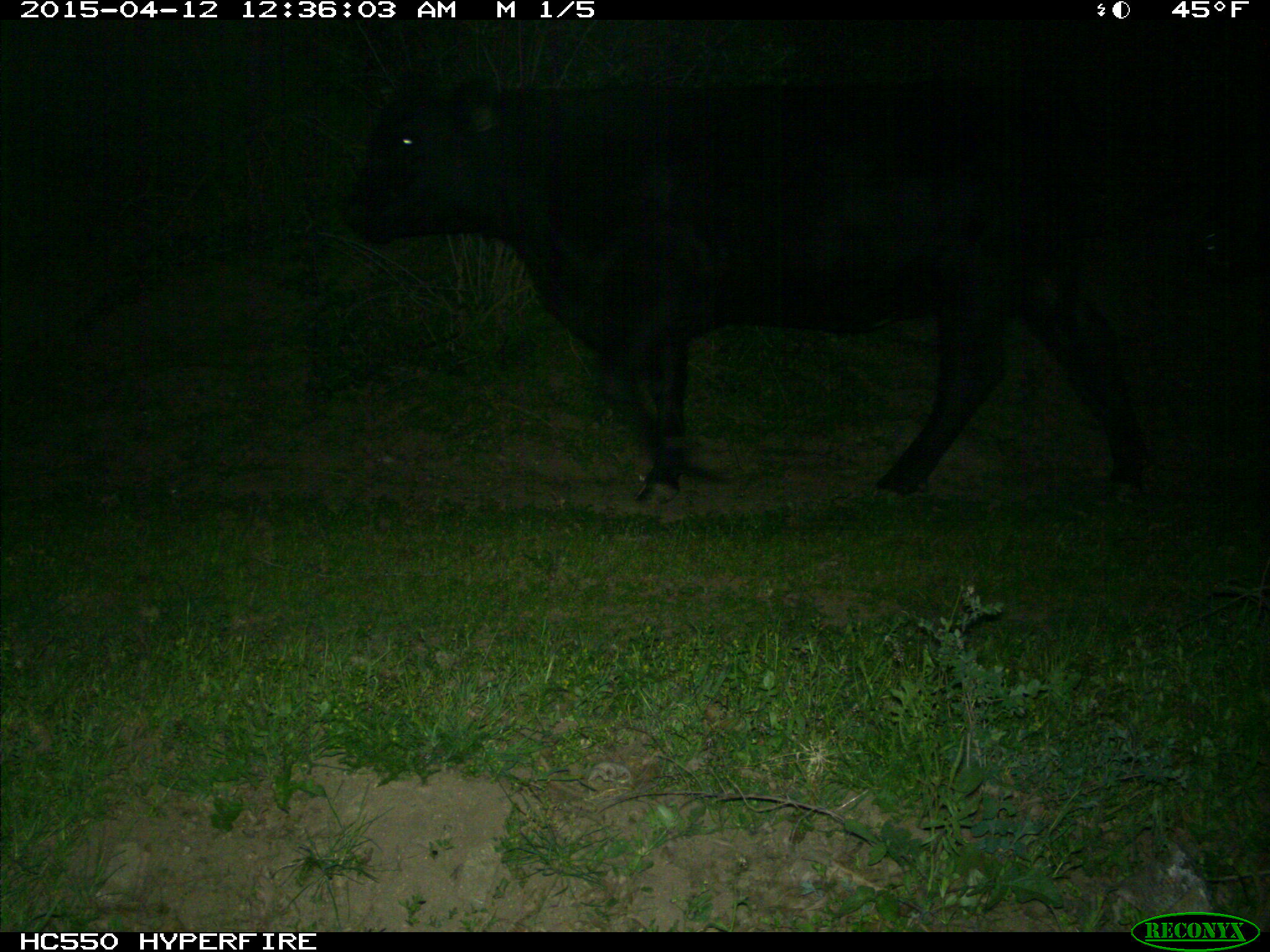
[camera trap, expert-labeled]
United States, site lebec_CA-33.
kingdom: Animalia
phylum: Chordata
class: Mammalia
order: Artiodactyla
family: Bovidae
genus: Bos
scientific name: Bos taurus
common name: domestic cow